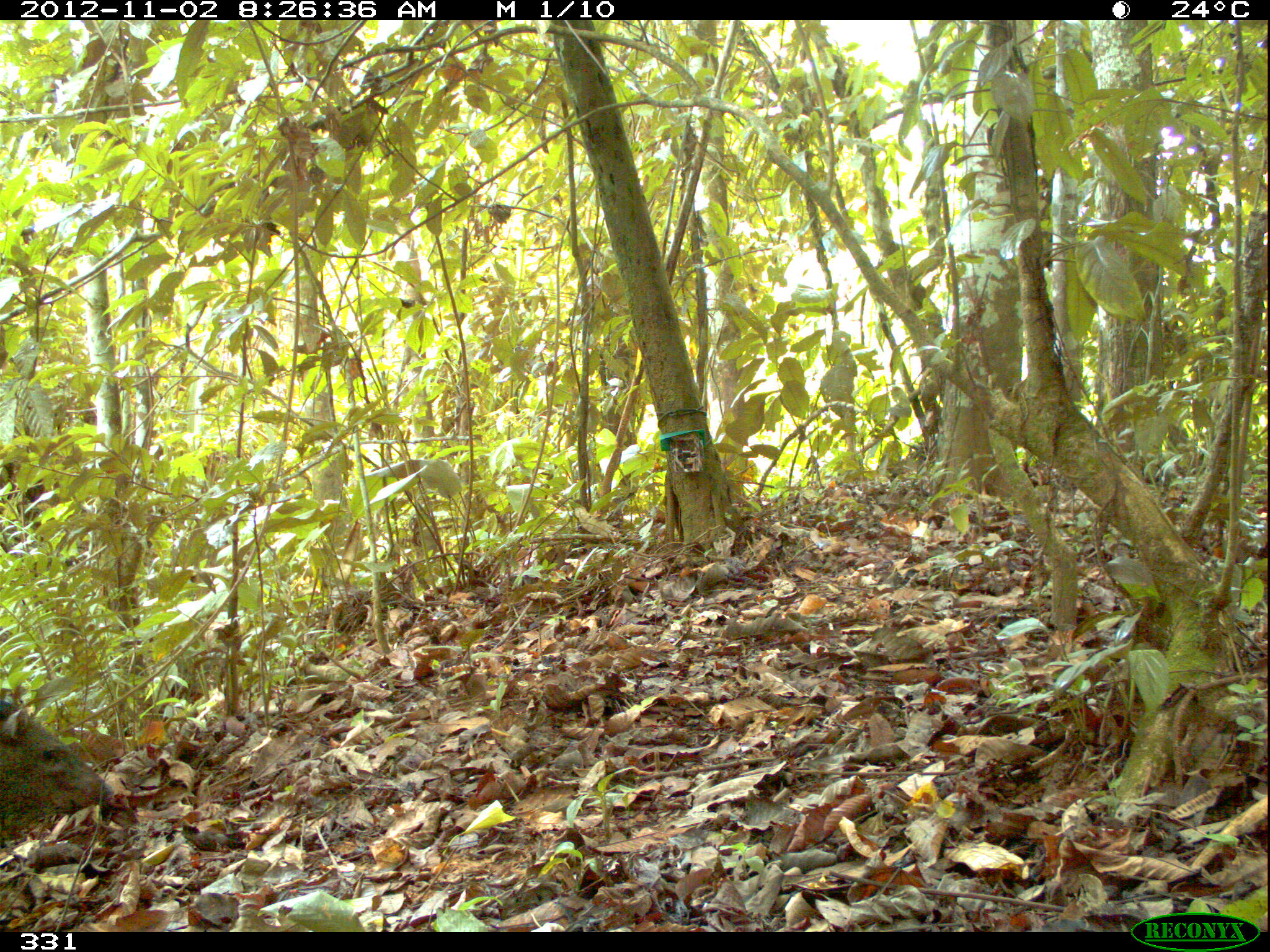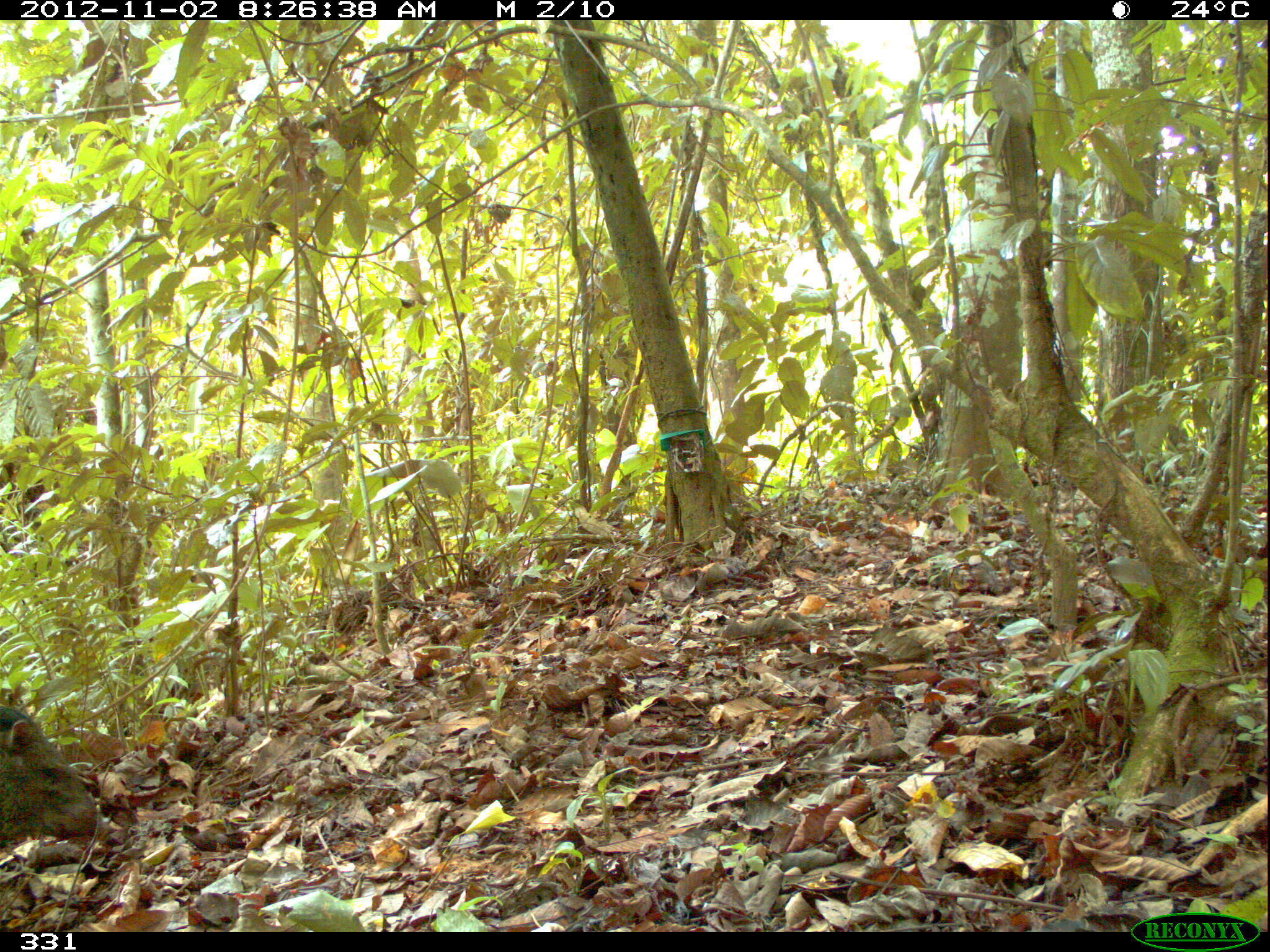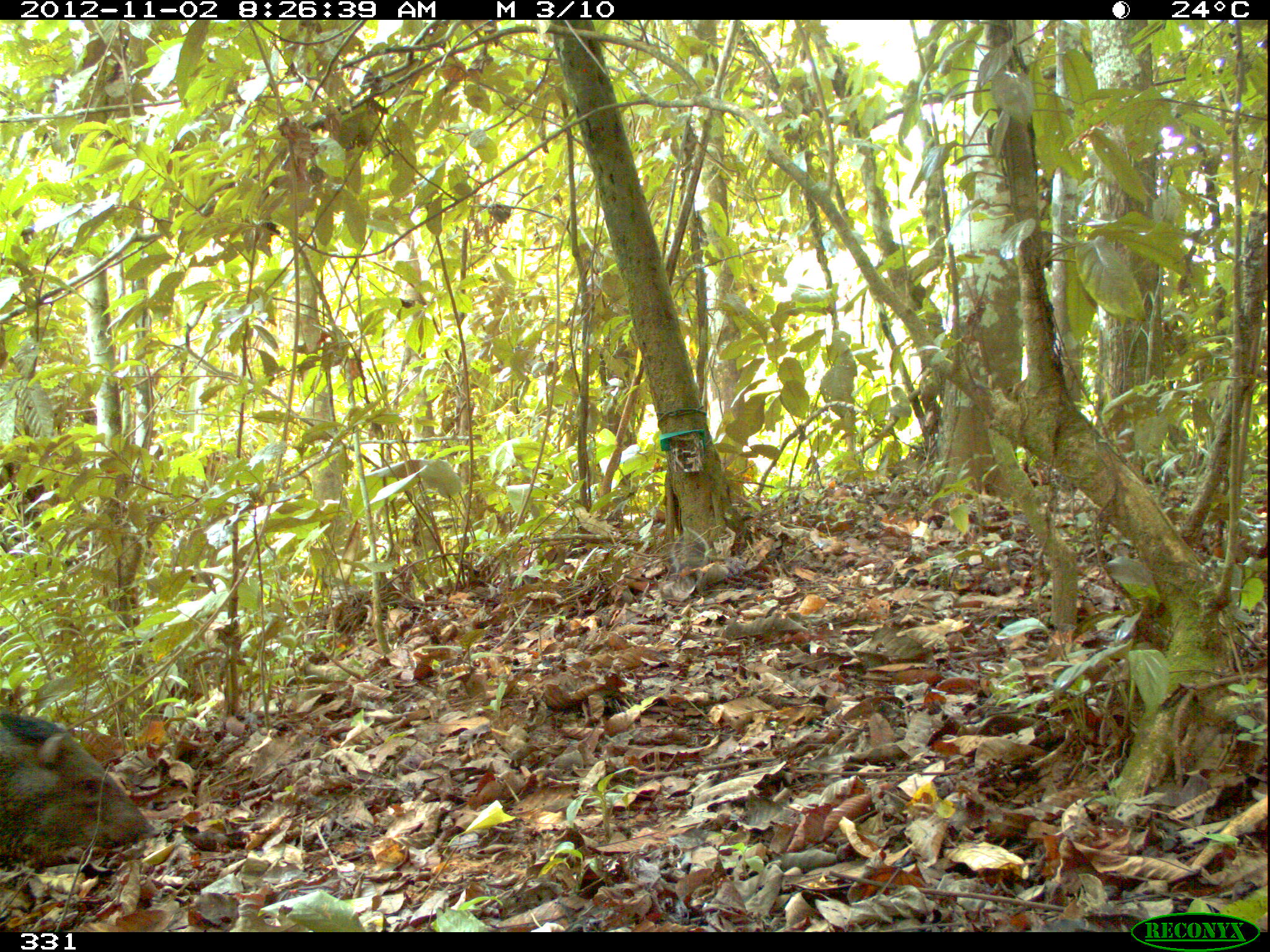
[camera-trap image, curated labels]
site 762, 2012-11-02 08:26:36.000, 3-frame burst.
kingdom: Animalia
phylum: Chordata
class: Mammalia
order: Artiodactyla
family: Tayassuidae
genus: Pecari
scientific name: Pecari tajacu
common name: collared peccary